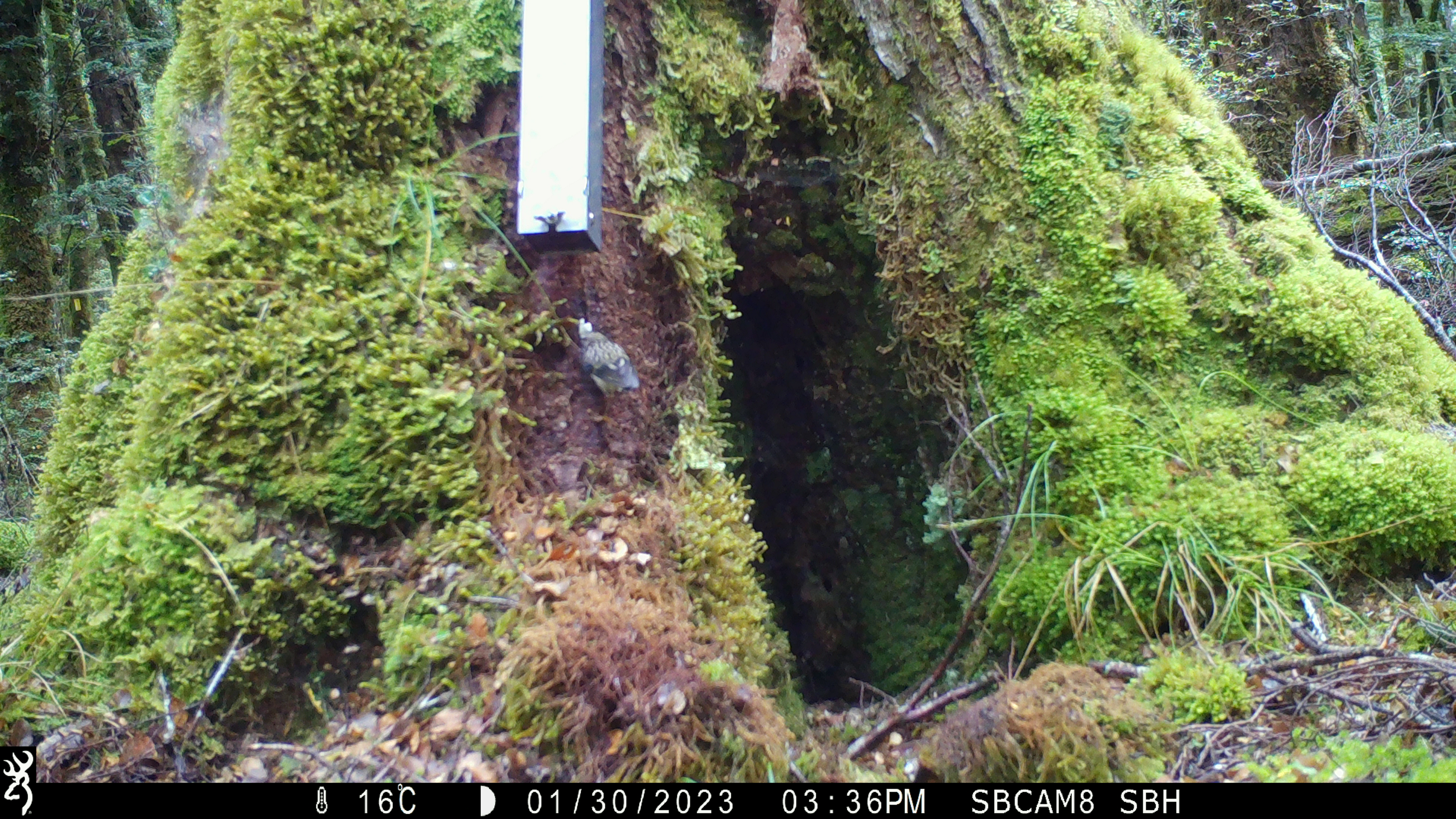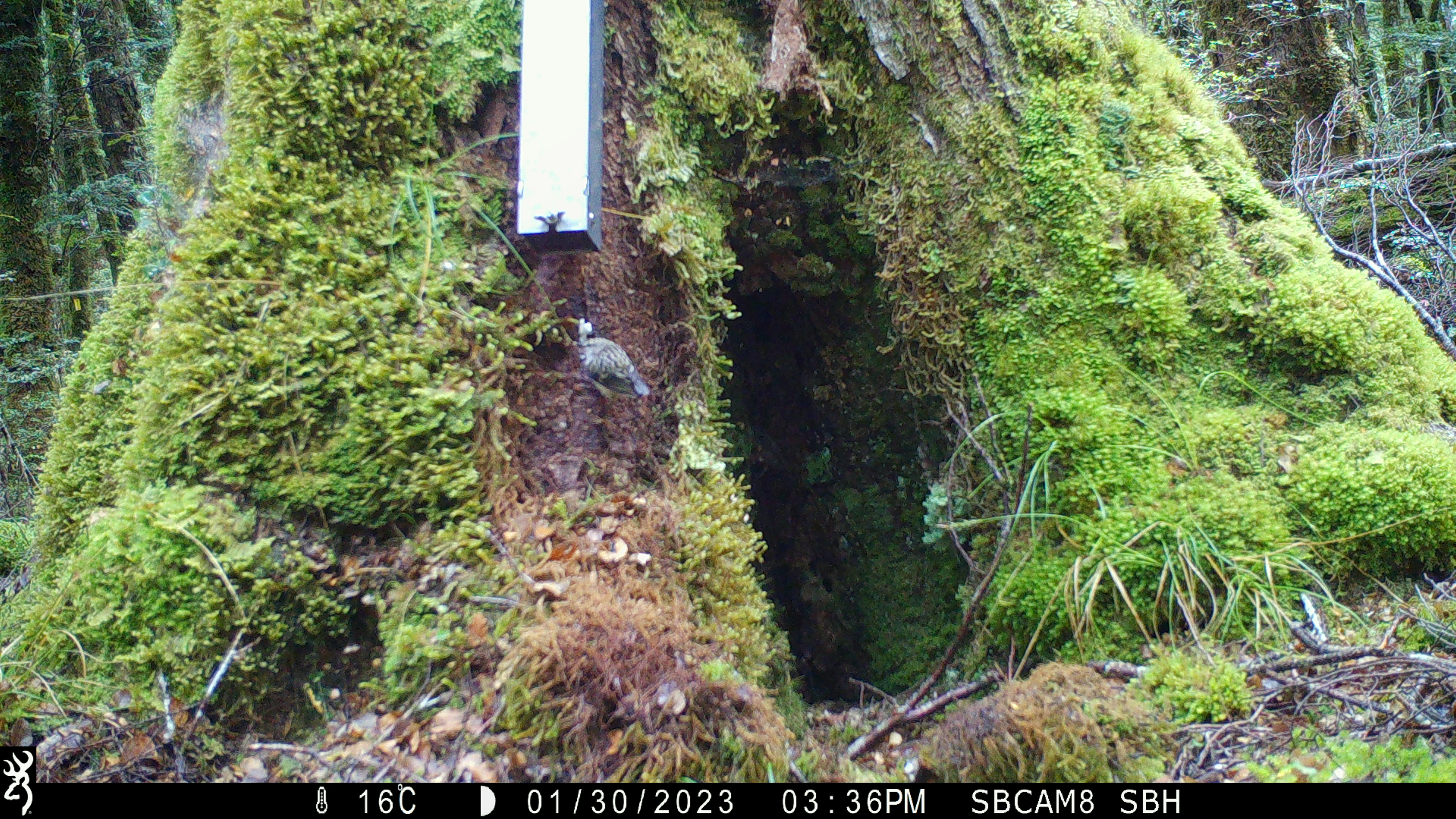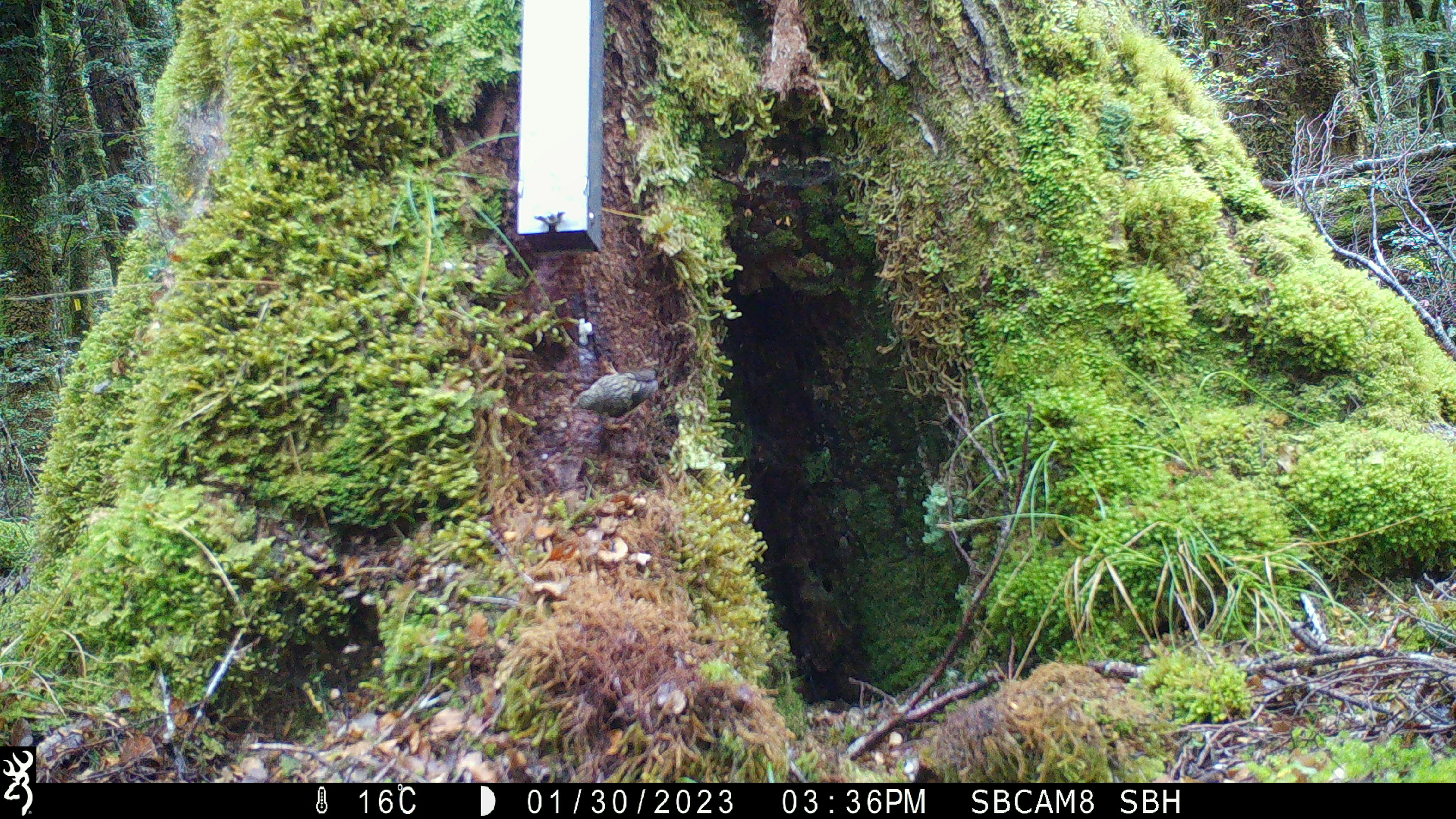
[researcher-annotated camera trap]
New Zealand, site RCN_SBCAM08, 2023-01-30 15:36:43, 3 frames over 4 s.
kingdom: Animalia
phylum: Chordata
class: Aves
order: Passeriformes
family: Acanthisittidae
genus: Acanthisitta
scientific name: Acanthisitta chloris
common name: rifleman